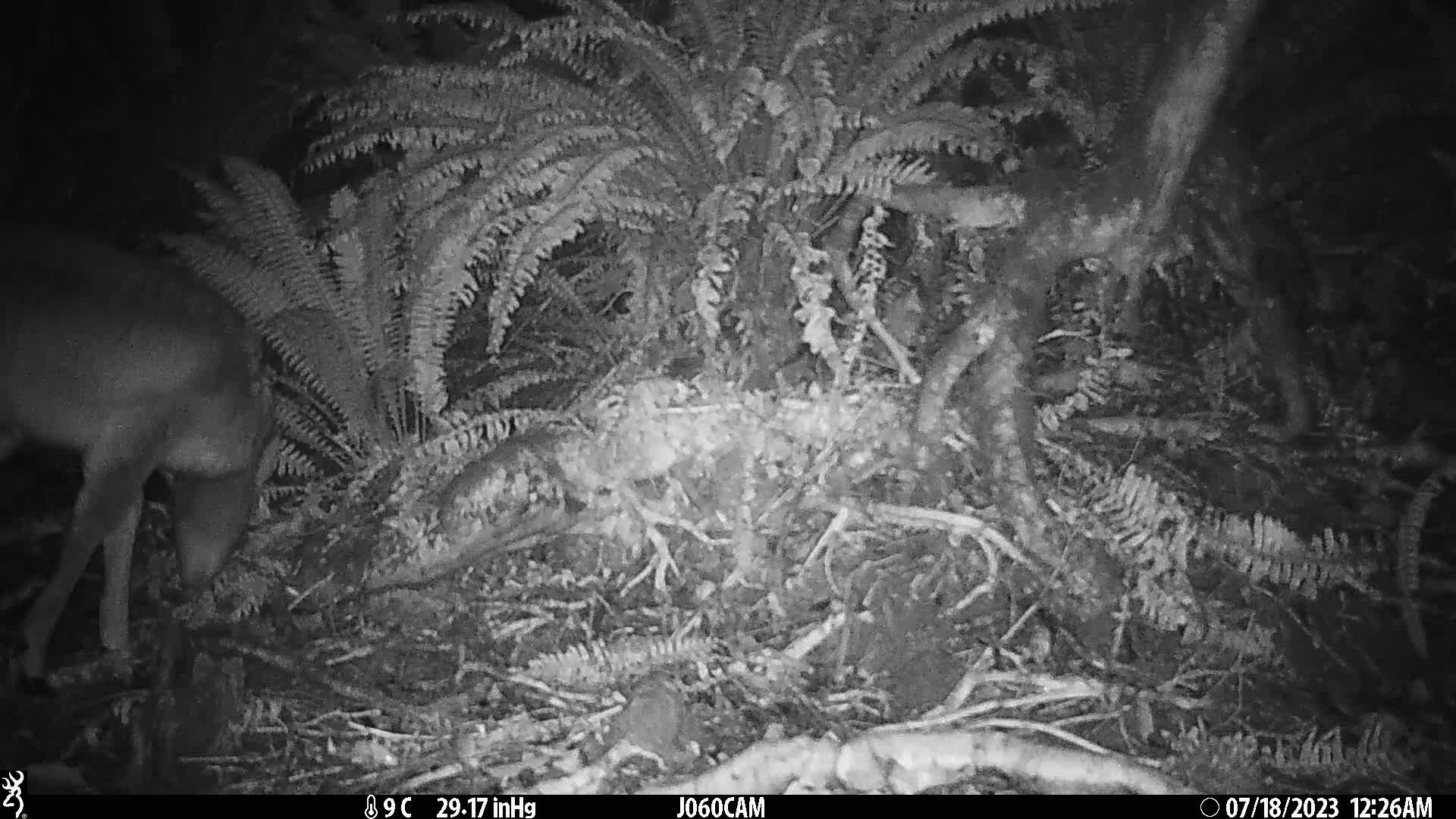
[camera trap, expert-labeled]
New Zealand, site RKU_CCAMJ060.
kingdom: Animalia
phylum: Chordata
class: Mammalia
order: Artiodactyla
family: Cervidae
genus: Odocoileus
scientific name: Odocoileus virginianus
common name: white-tailed deer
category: white tailed deer